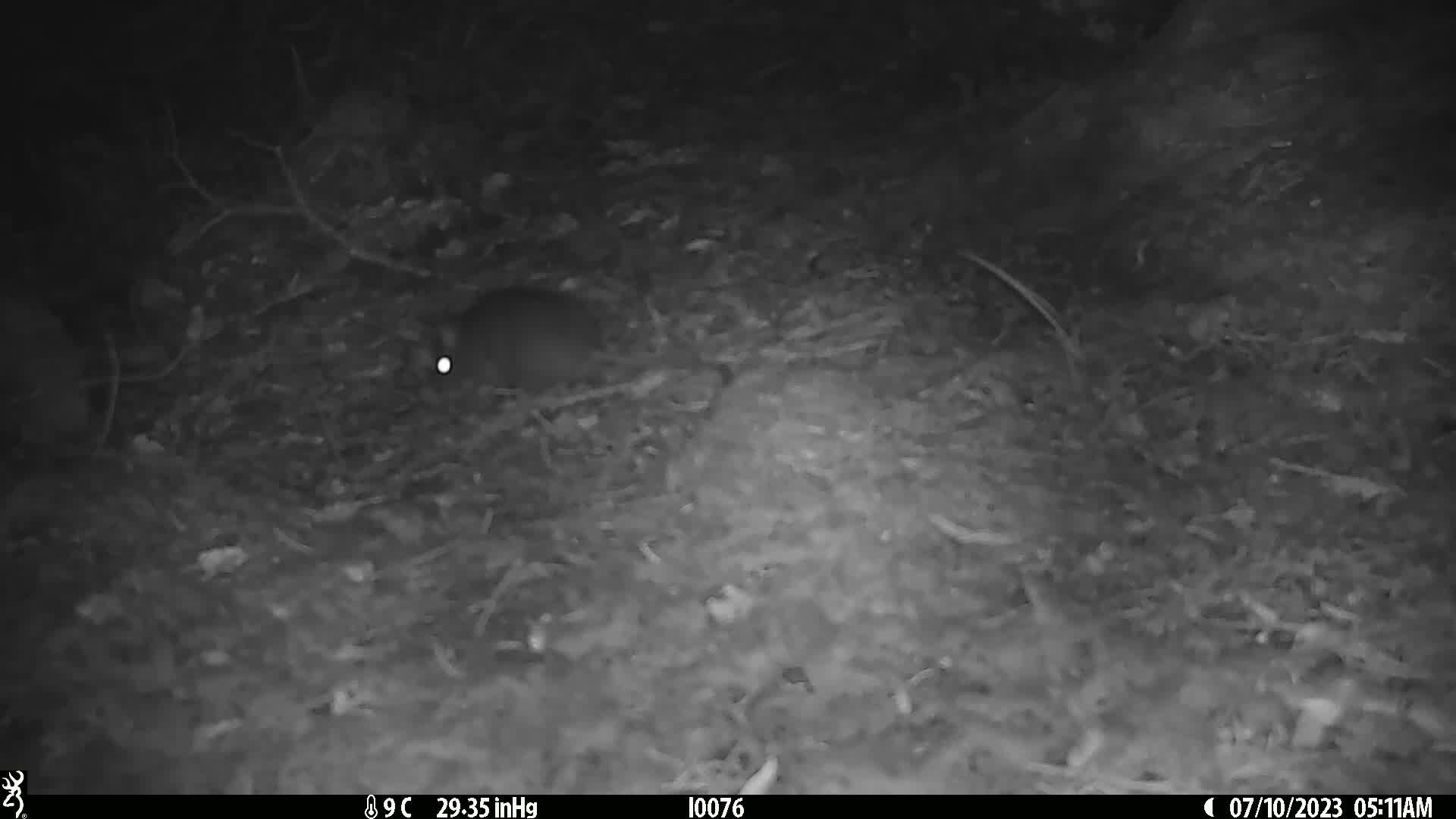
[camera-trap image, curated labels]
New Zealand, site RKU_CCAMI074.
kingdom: Animalia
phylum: Chordata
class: Mammalia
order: Rodentia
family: Muridae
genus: Rattus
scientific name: Rattus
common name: rat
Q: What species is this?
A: Rat (Rattus).